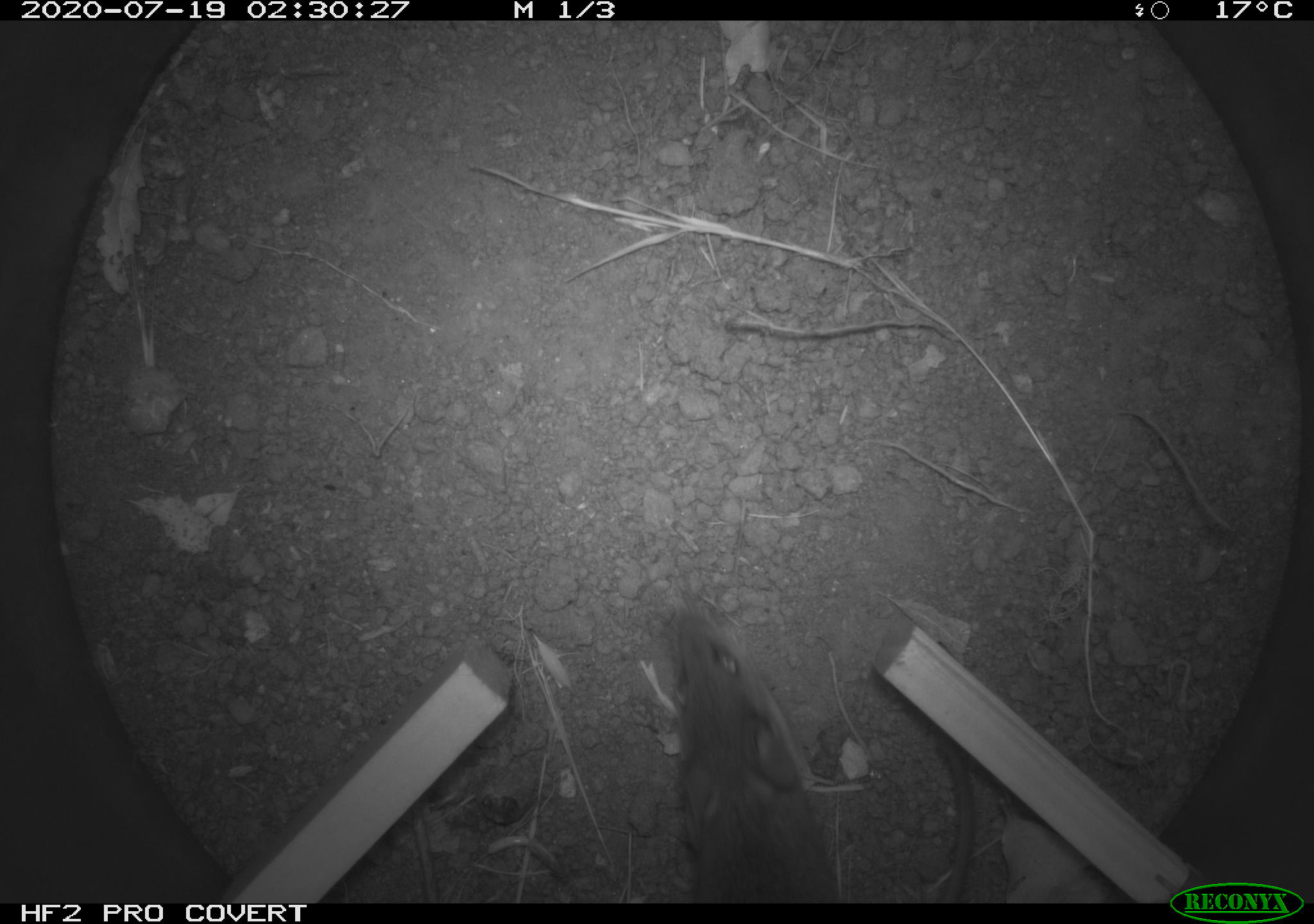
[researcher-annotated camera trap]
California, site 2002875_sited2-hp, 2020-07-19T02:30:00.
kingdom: Animalia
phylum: Chordata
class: Mammalia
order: Rodentia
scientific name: Rodentia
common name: rodent